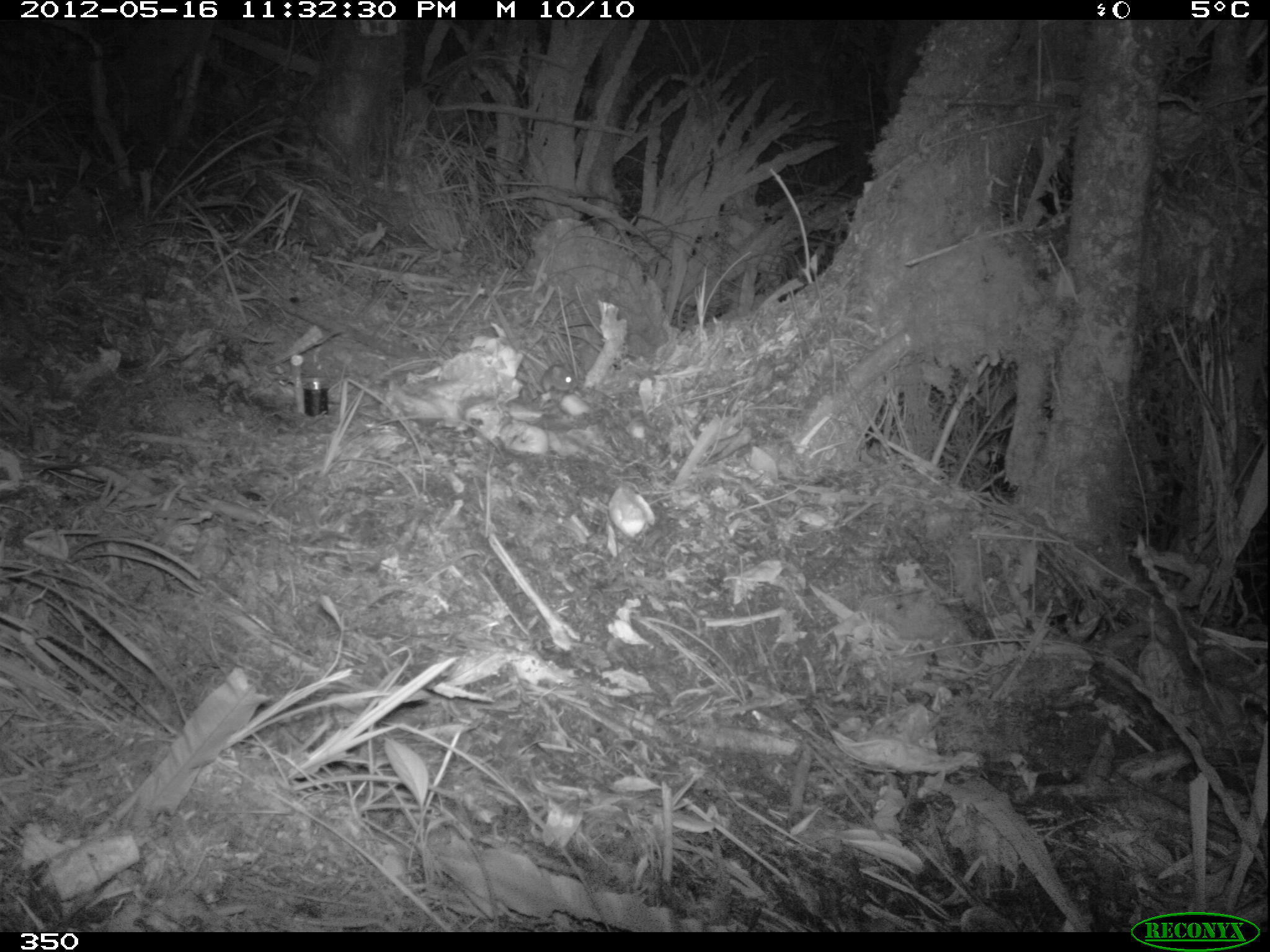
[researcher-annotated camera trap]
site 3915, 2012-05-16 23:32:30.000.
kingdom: Animalia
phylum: Chordata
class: Mammalia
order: Rodentia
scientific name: Rodentia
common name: rodents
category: unknown rodent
Unknown rodent (rodents) (Rodentia).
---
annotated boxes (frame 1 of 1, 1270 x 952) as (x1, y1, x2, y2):
unknown rodent: (540, 362, 578, 393)